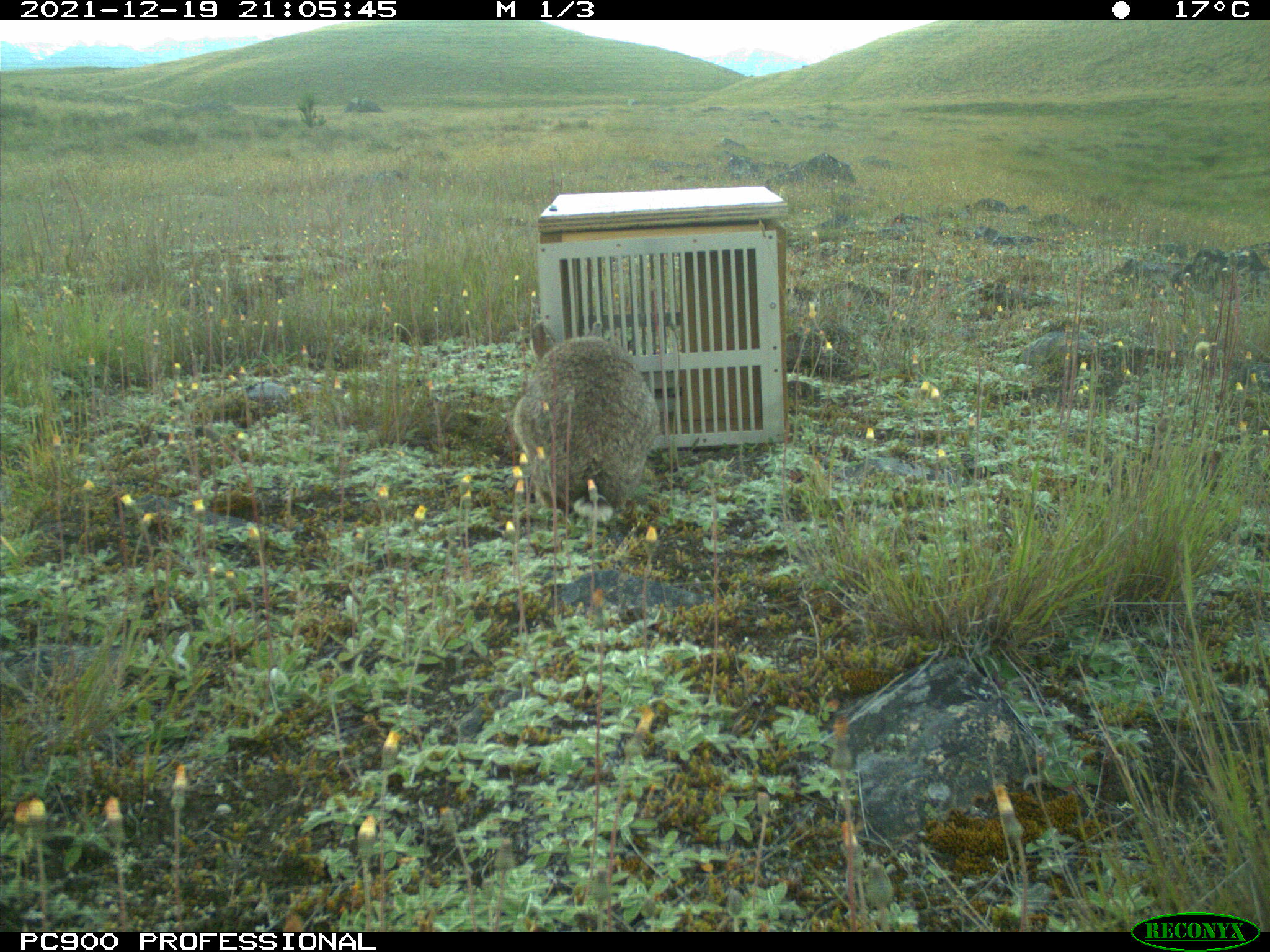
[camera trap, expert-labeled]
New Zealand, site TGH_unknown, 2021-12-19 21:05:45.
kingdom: Animalia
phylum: Chordata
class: Mammalia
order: Lagomorpha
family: Leporidae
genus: Oryctolagus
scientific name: Oryctolagus cuniculus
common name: european rabbit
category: rabbit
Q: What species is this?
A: Rabbit (european rabbit) (Oryctolagus cuniculus).